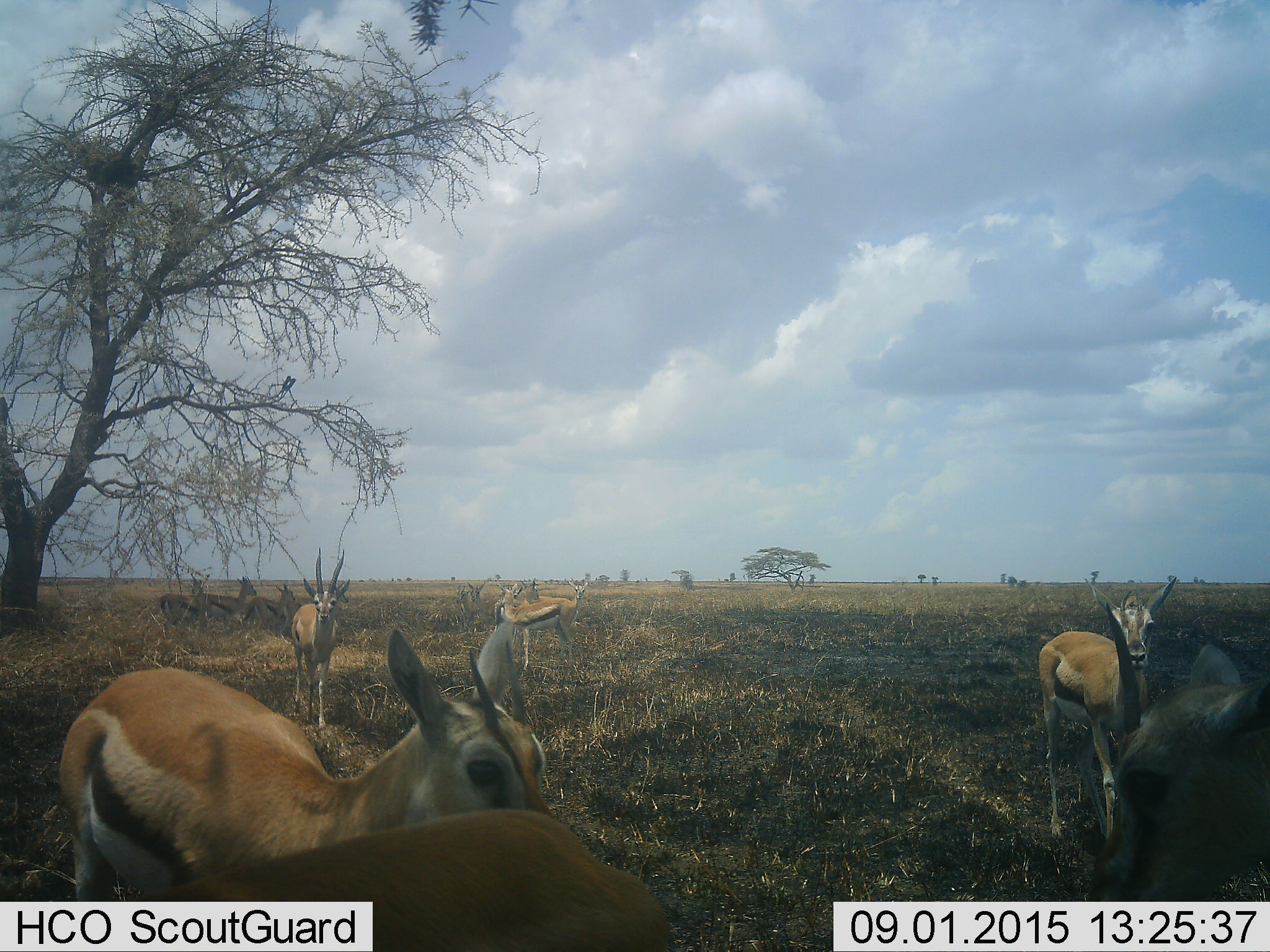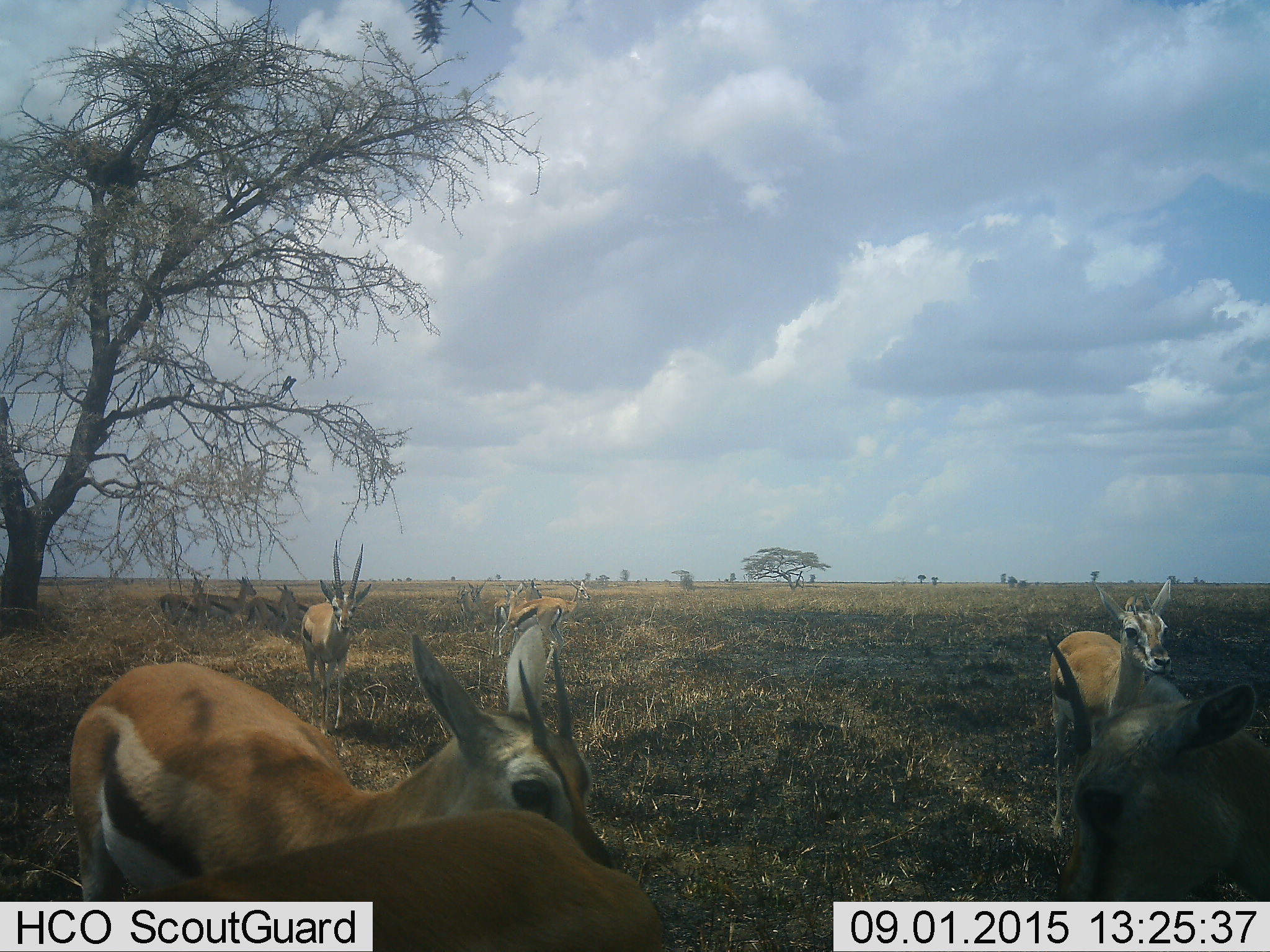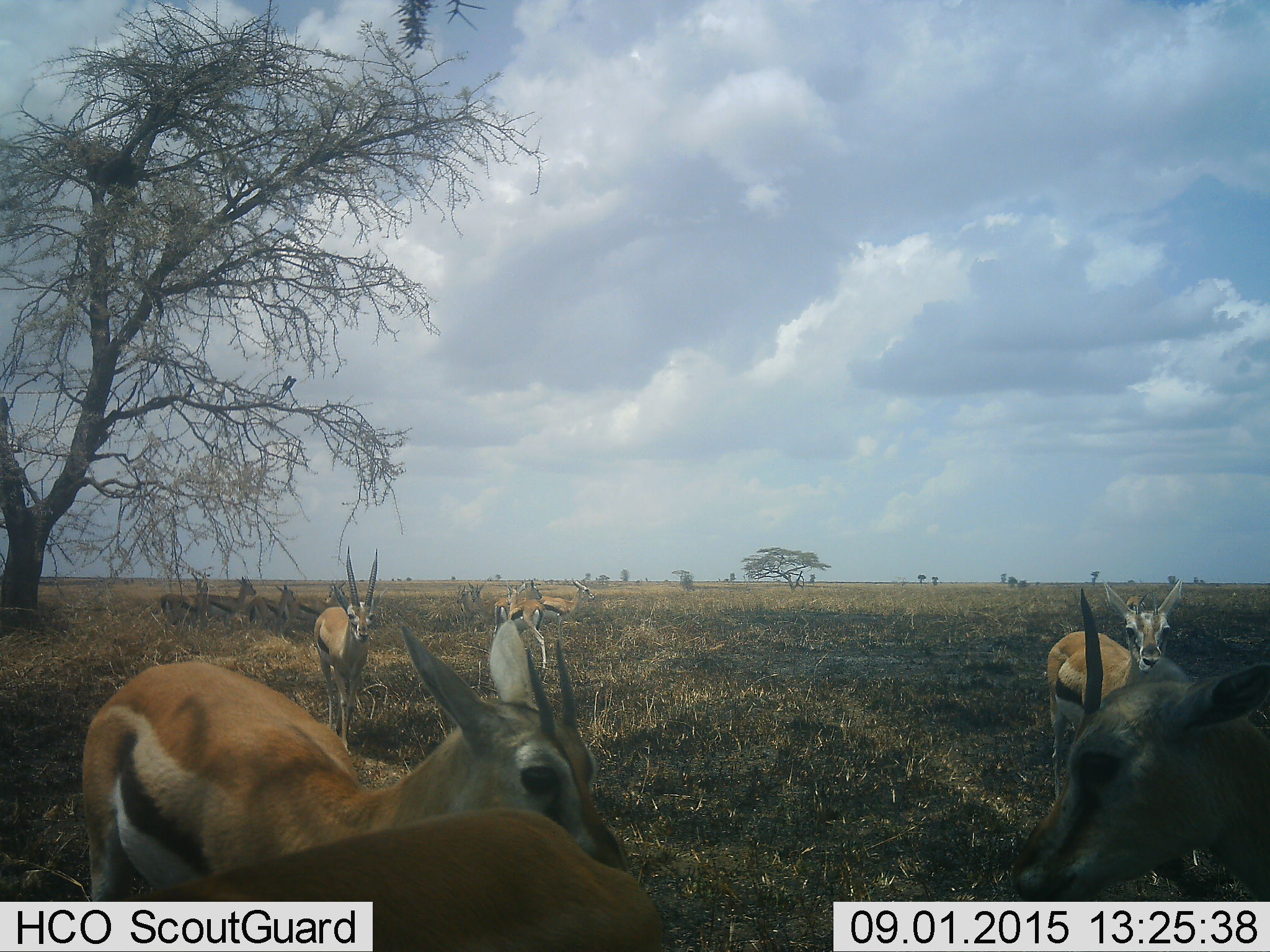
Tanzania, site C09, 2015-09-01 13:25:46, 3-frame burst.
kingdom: Animalia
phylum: Chordata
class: Mammalia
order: Artiodactyla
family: Bovidae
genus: Eudorcas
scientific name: Eudorcas thomsonii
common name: thomson's gazelle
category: gazellethomsons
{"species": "gazellethomsons (thomson's gazelle) (Eudorcas thomsonii)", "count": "11-50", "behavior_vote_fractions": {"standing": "93%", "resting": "7%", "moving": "40%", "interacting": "13%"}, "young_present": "7%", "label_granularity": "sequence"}